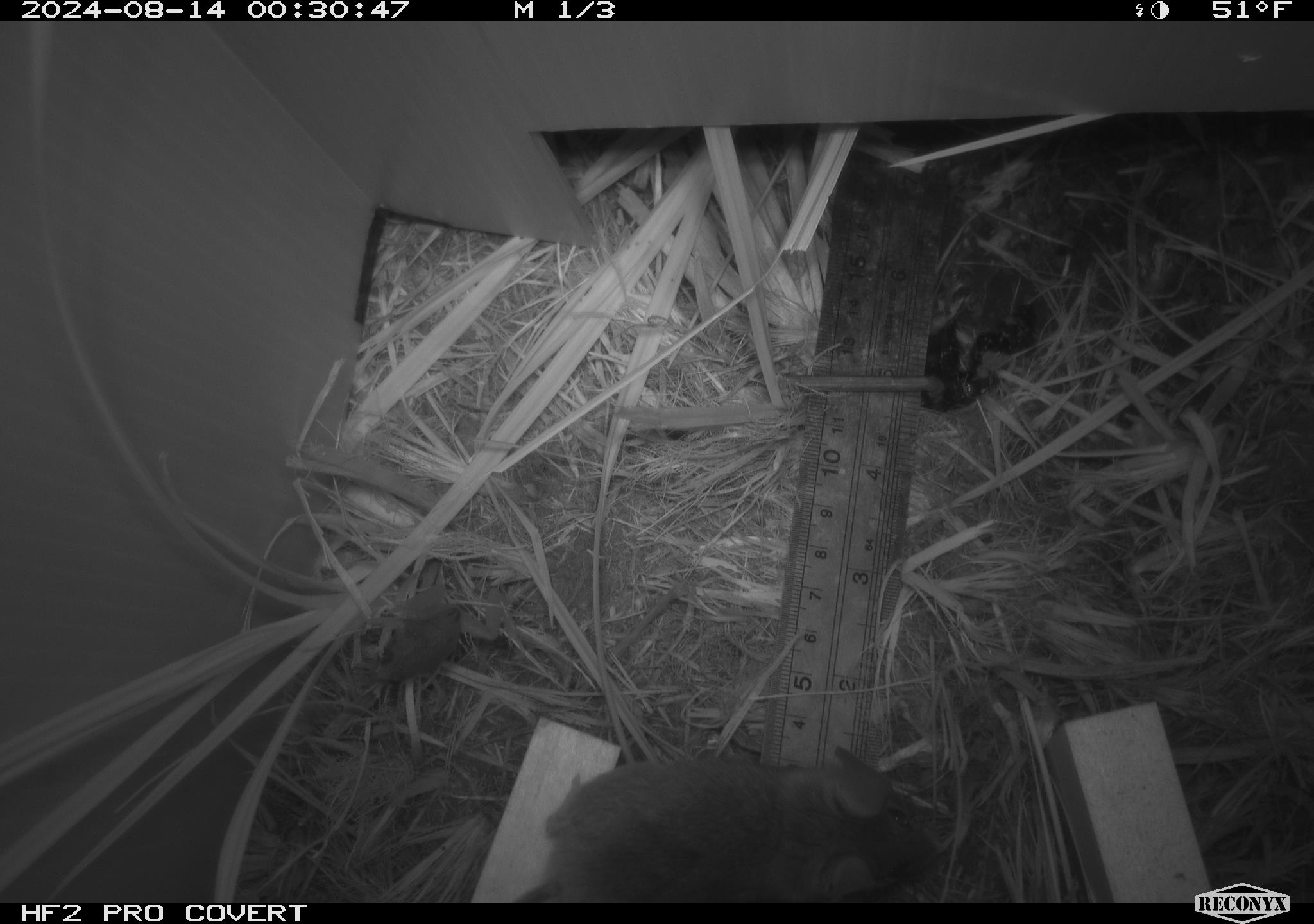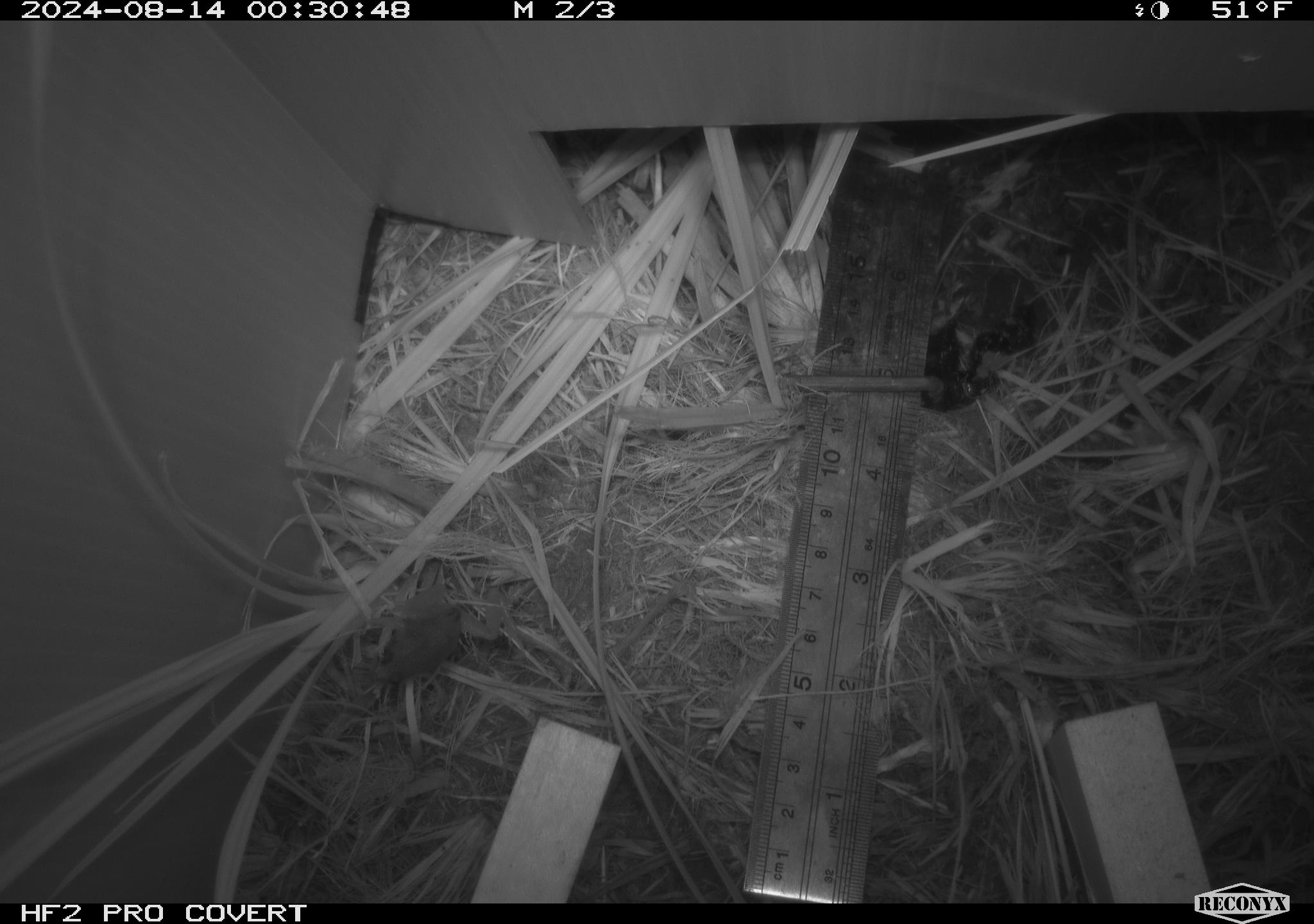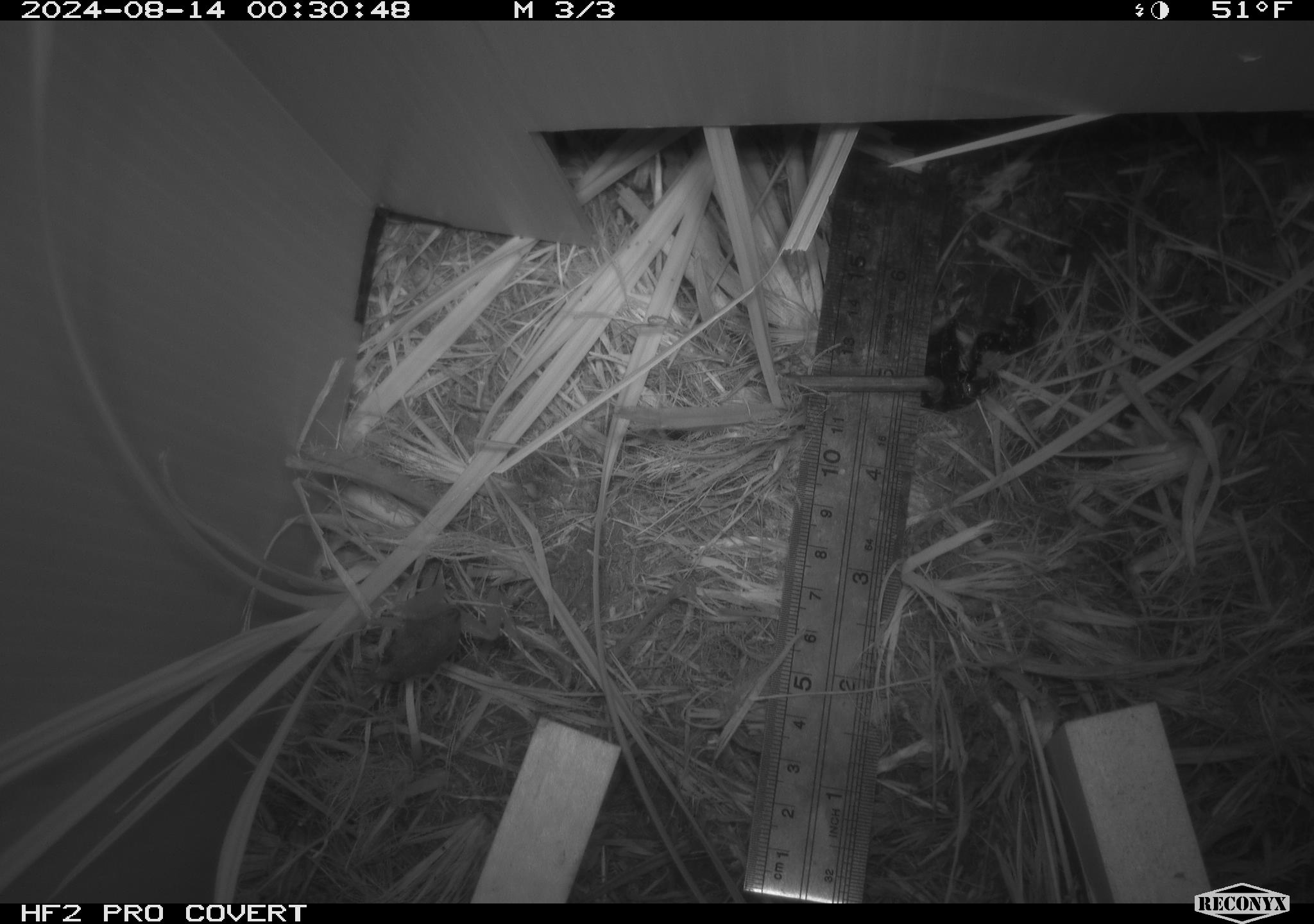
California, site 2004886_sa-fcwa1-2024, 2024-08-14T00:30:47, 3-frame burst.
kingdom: Animalia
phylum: Chordata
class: Amphibia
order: Anura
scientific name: Anura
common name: frogs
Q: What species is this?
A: Frogs (Anura).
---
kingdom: Animalia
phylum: Chordata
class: Mammalia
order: Rodentia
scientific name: Rodentia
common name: mouse species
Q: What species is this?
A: Mouse species (Rodentia).